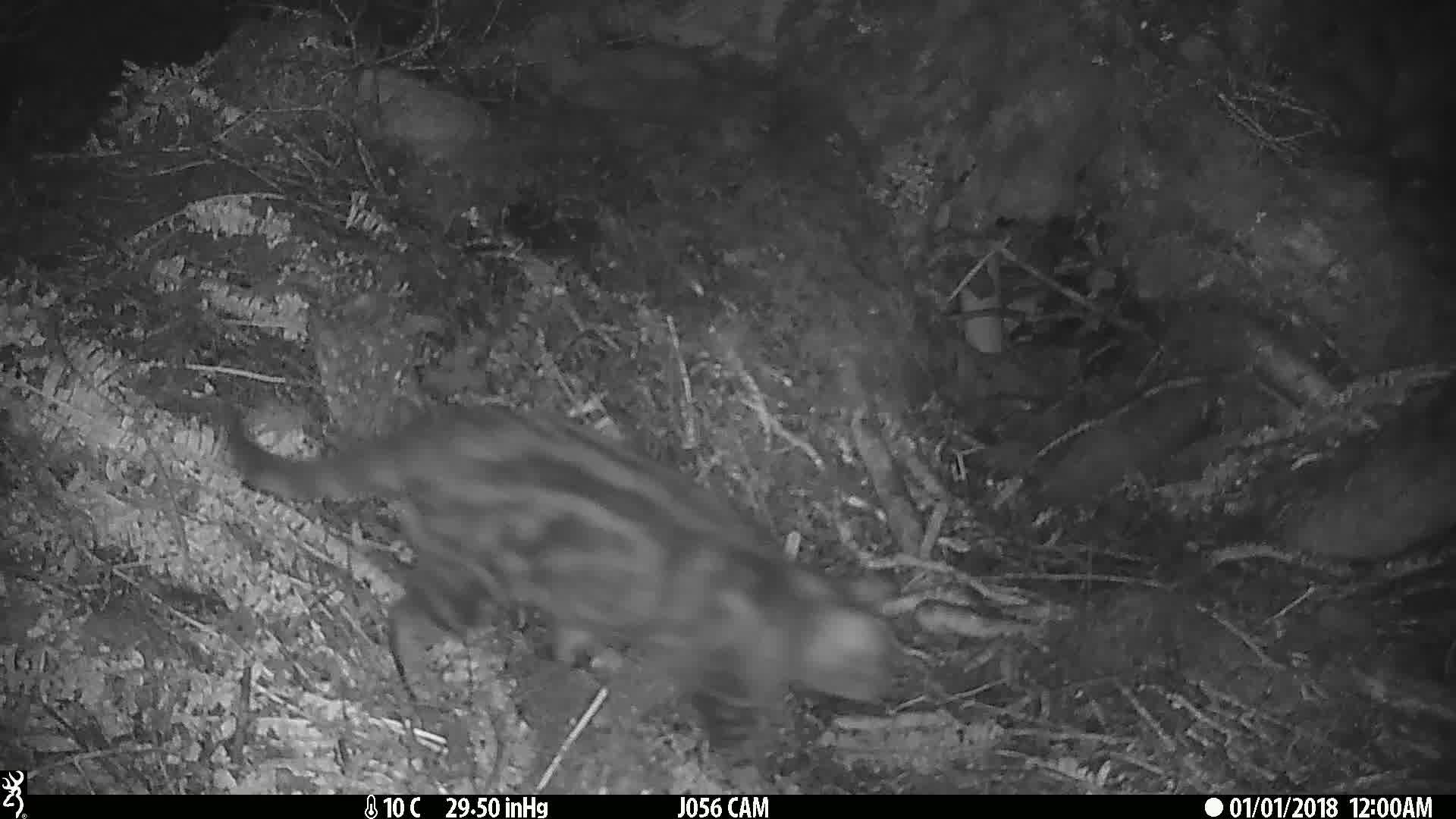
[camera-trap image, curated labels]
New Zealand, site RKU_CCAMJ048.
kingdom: Animalia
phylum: Chordata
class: Mammalia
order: Carnivora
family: Felidae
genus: Felis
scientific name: Felis catus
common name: domestic cat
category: cat